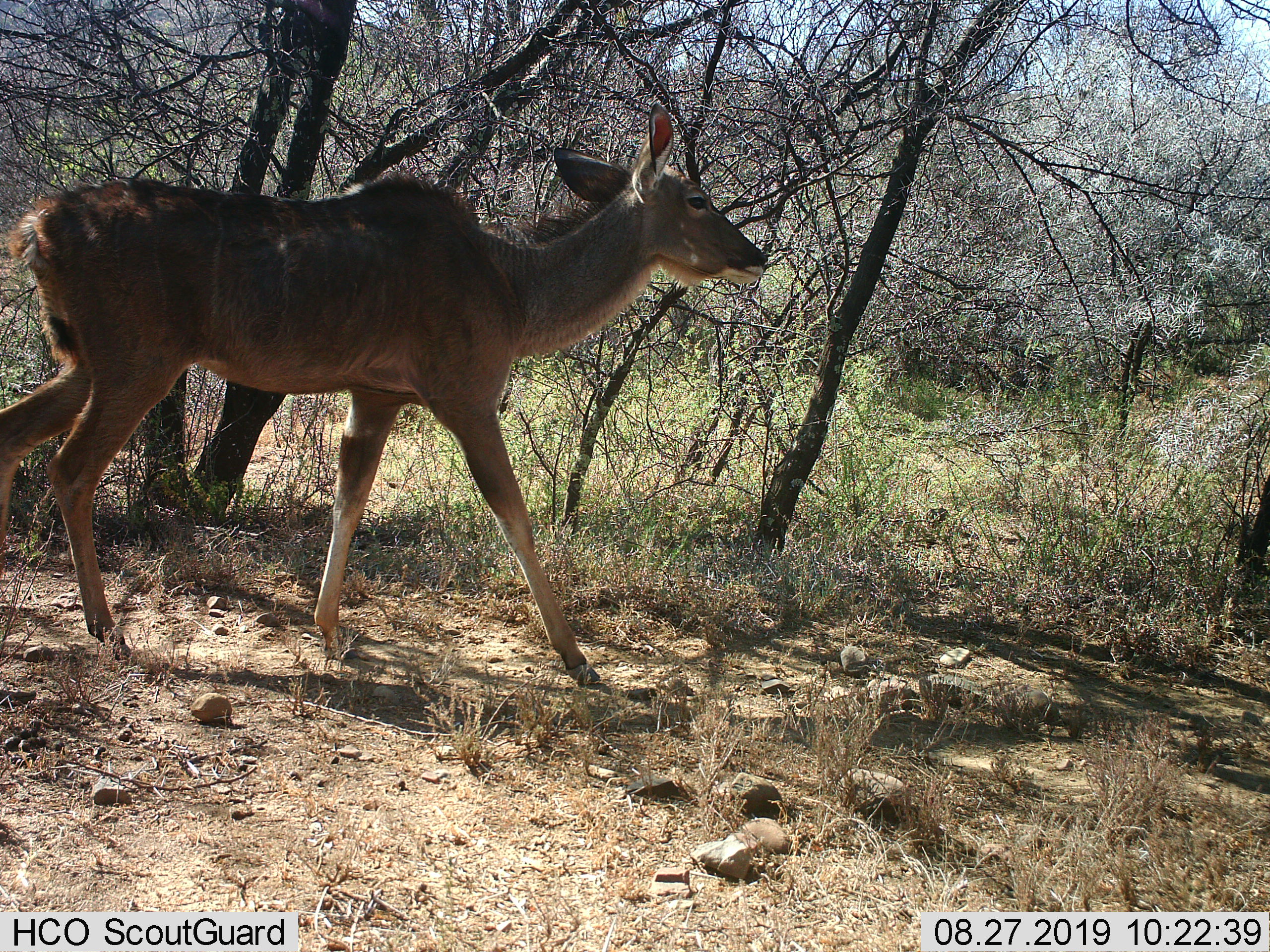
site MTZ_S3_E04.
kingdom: Animalia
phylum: Chordata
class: Mammalia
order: Artiodactyla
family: Bovidae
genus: Tragelaphus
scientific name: Tragelaphus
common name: kudu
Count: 1.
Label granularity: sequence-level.